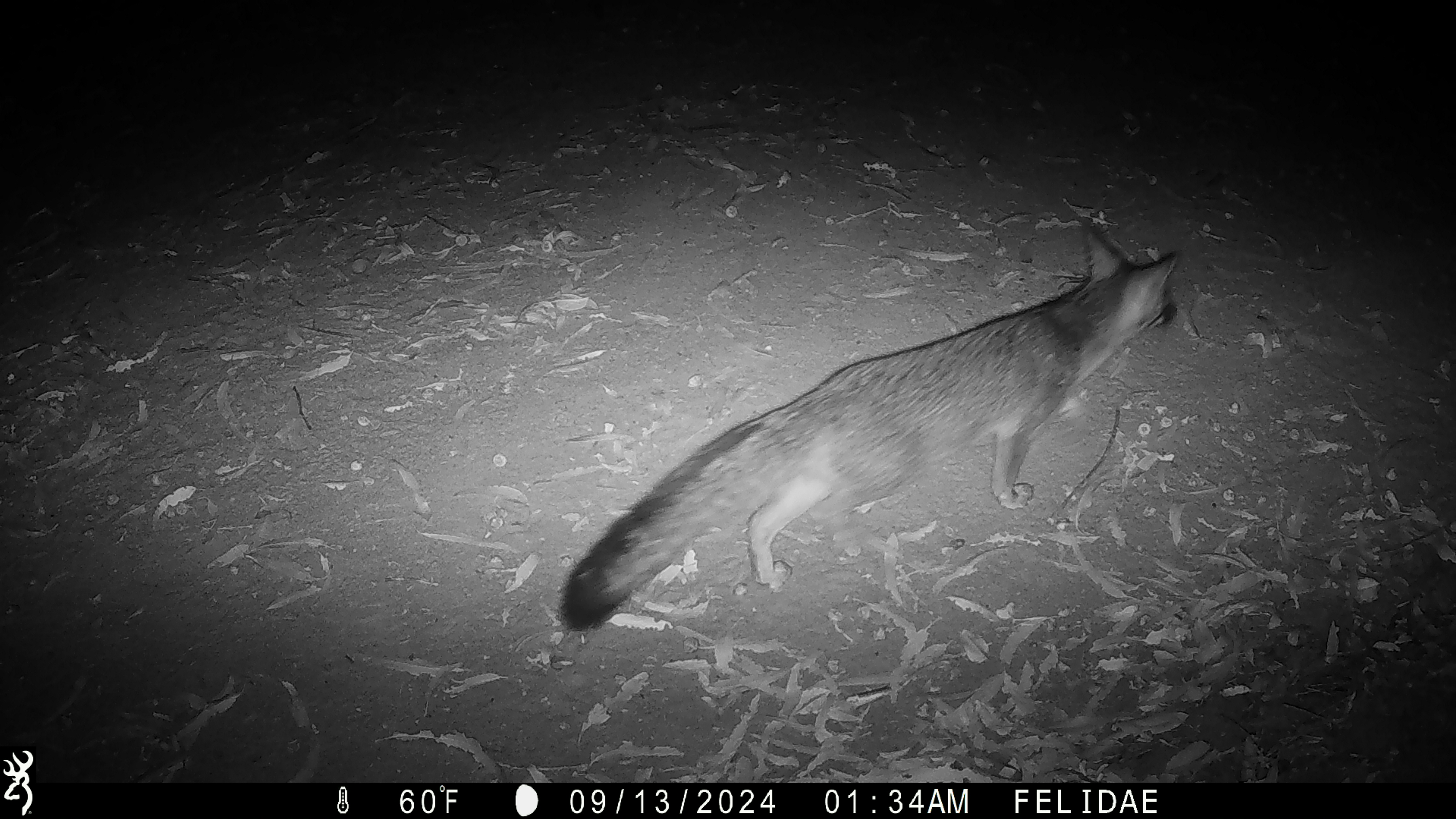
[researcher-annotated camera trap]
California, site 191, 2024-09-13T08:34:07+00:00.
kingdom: Animalia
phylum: Chordata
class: Mammalia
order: Carnivora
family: Canidae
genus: Urocyon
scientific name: Urocyon cinereoargenteus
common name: gray fox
Gray fox (Urocyon cinereoargenteus).